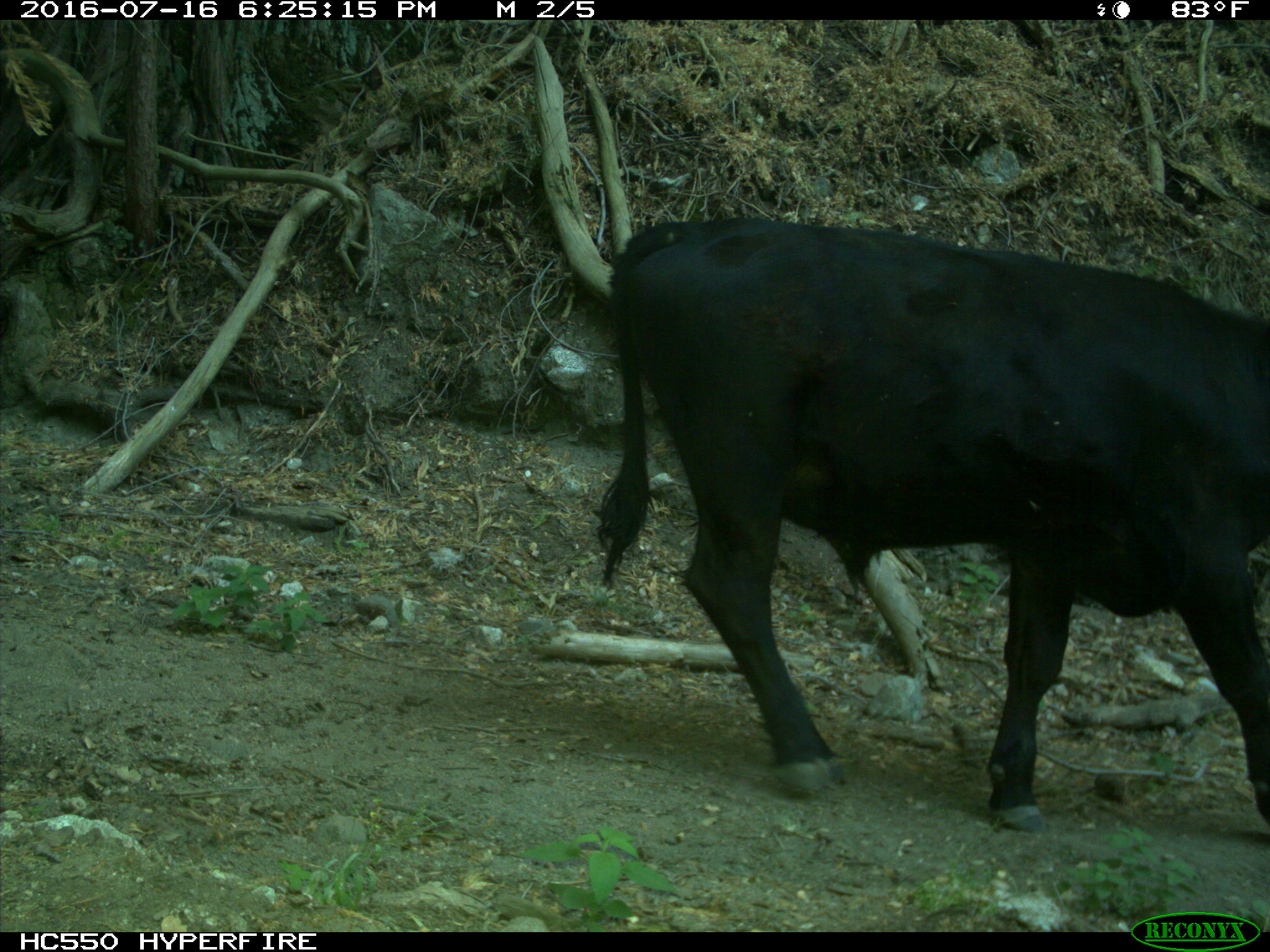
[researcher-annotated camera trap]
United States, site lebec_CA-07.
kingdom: Animalia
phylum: Chordata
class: Mammalia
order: Artiodactyla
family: Bovidae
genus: Bos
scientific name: Bos taurus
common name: domestic cow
Bos taurus (domestic cow).